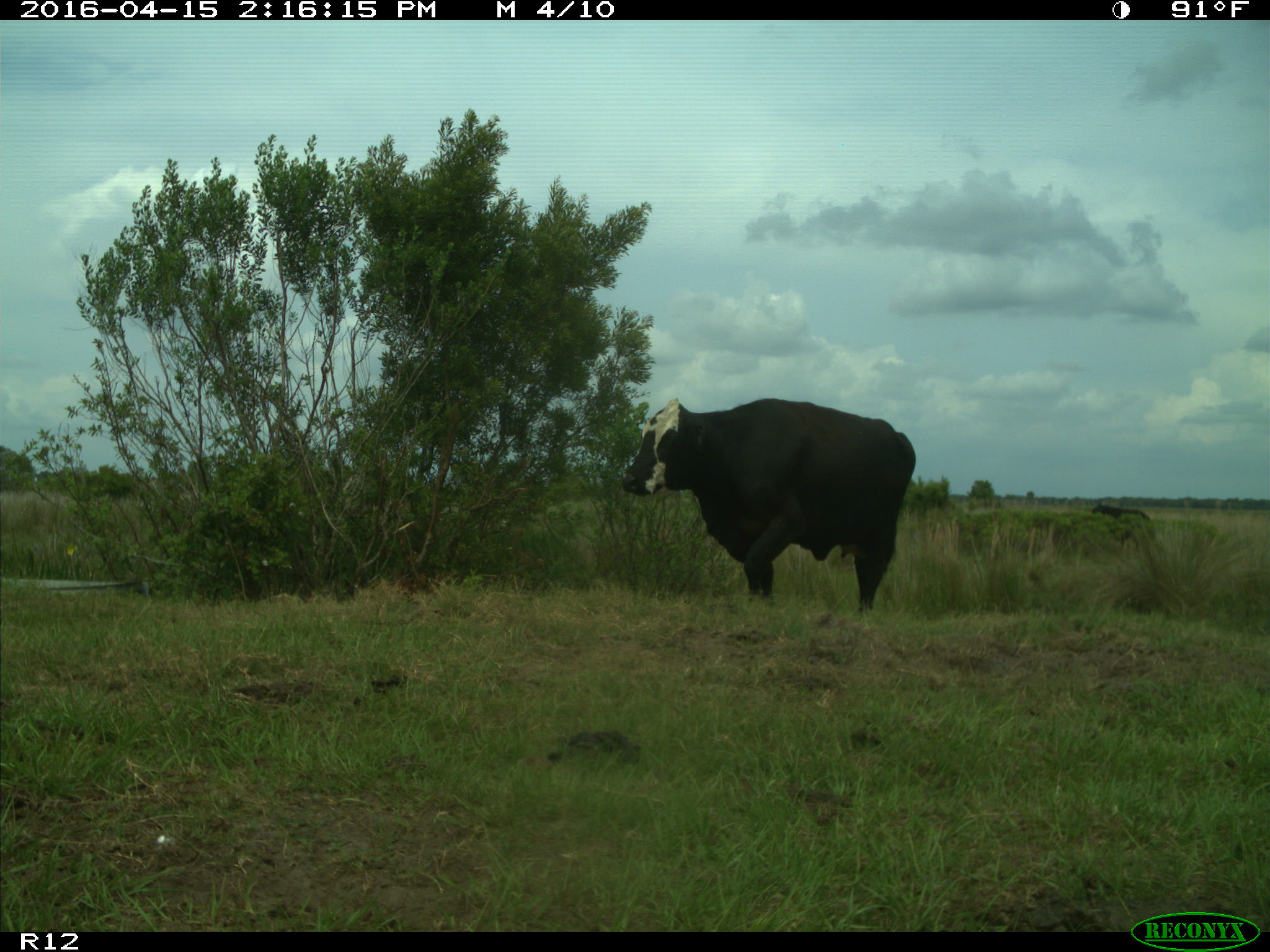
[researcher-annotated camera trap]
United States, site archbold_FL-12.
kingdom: Animalia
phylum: Chordata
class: Mammalia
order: Artiodactyla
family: Bovidae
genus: Bos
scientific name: Bos taurus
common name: domestic cow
Bos taurus (domestic cow).